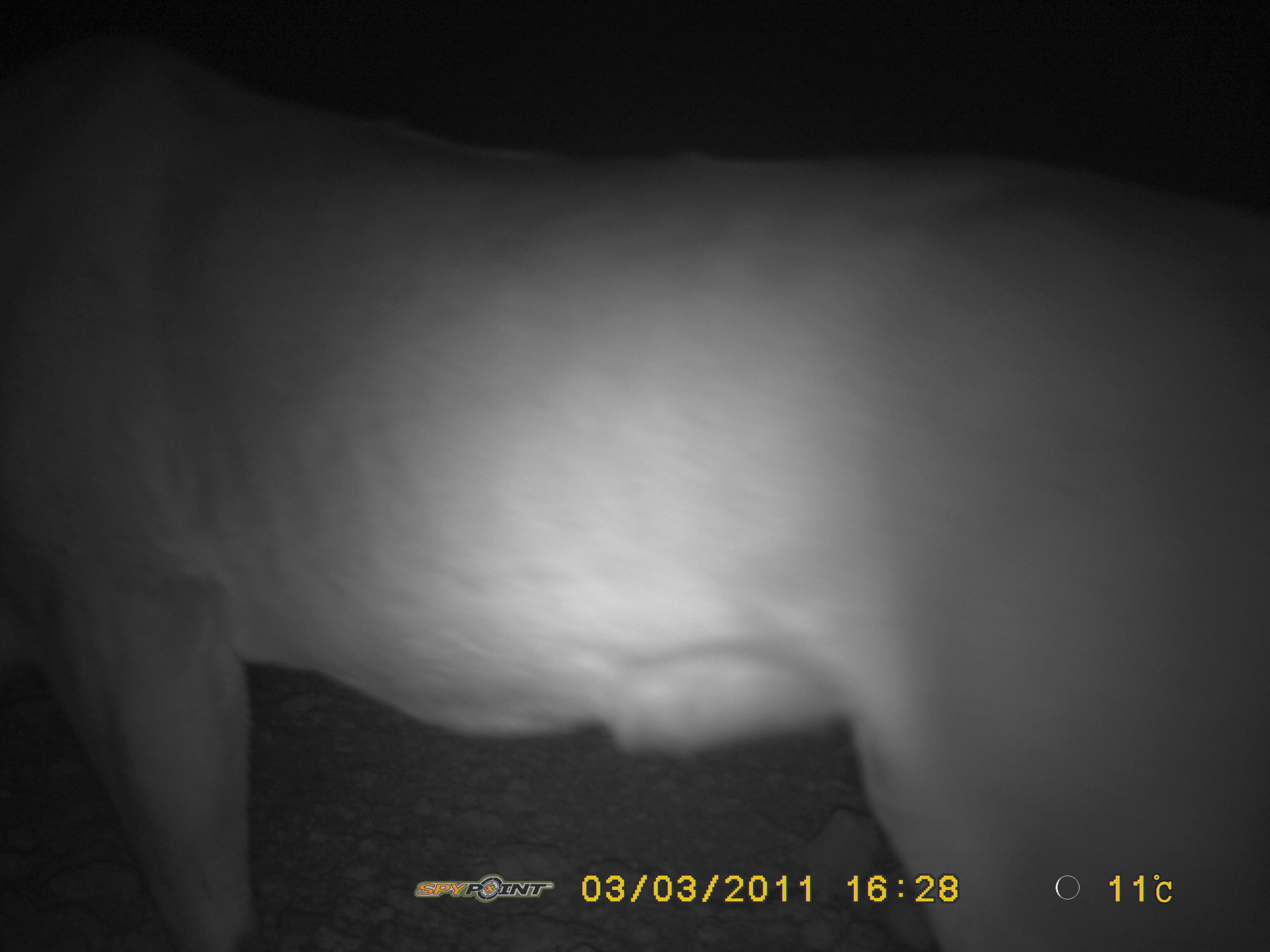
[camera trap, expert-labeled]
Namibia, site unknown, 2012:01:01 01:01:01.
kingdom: Animalia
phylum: Chordata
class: Mammalia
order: Carnivora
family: Felidae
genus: Panthera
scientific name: Panthera leo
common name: lion